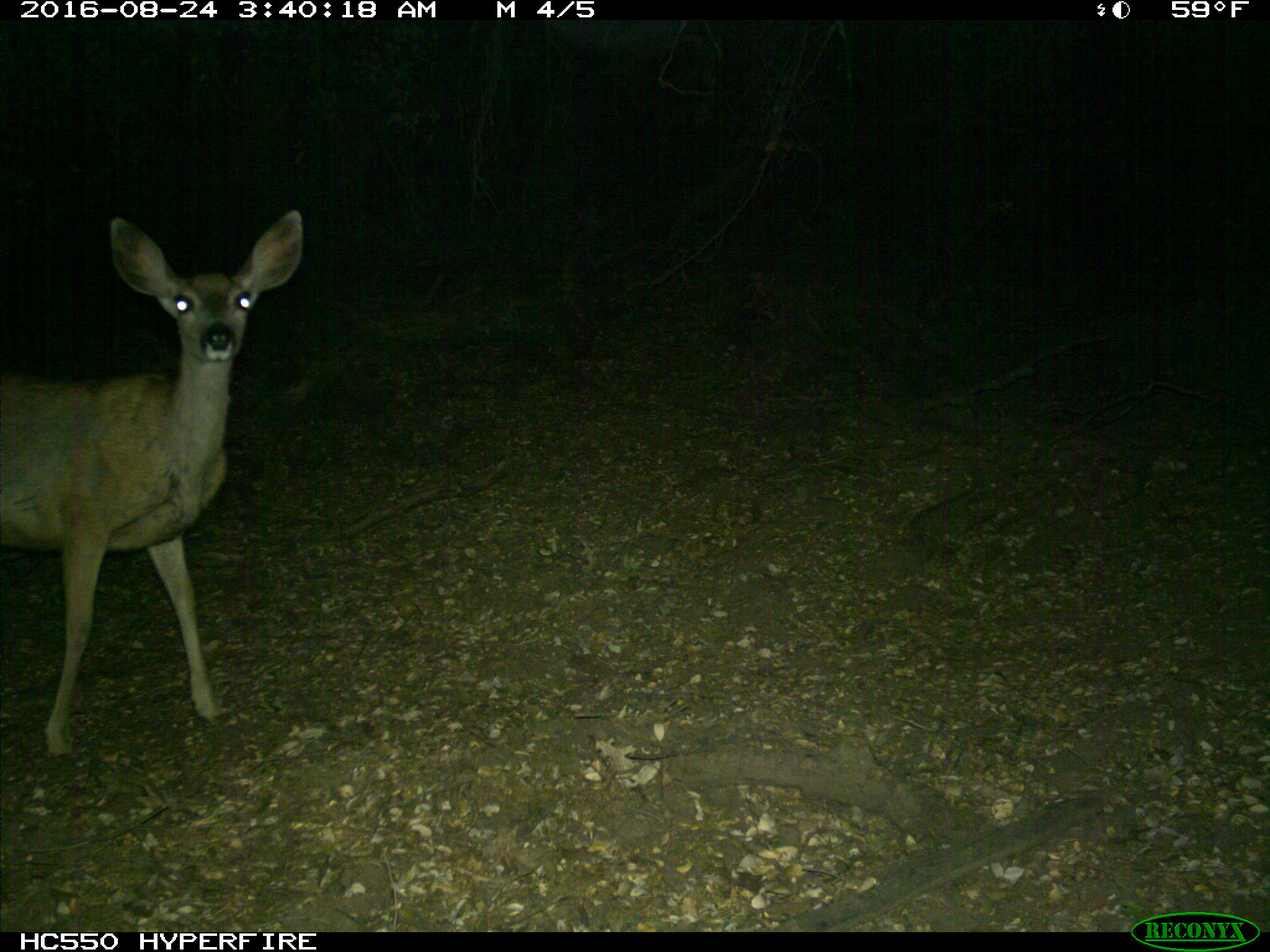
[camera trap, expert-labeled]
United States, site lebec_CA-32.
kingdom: Animalia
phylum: Chordata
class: Mammalia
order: Artiodactyla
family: Cervidae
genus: Odocoileus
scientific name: Odocoileus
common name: deer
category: unidentified deer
Unidentified deer (deer) (Odocoileus).